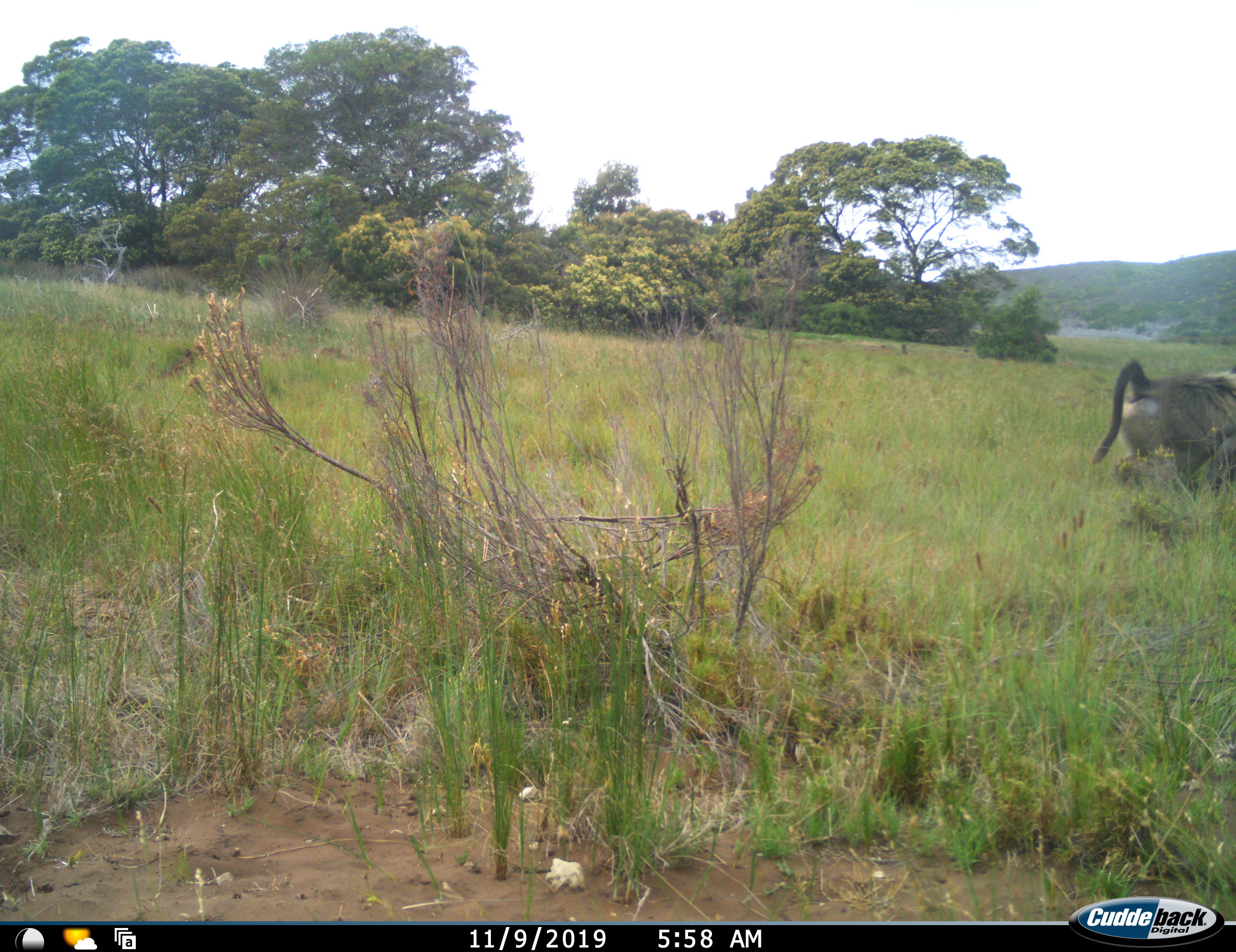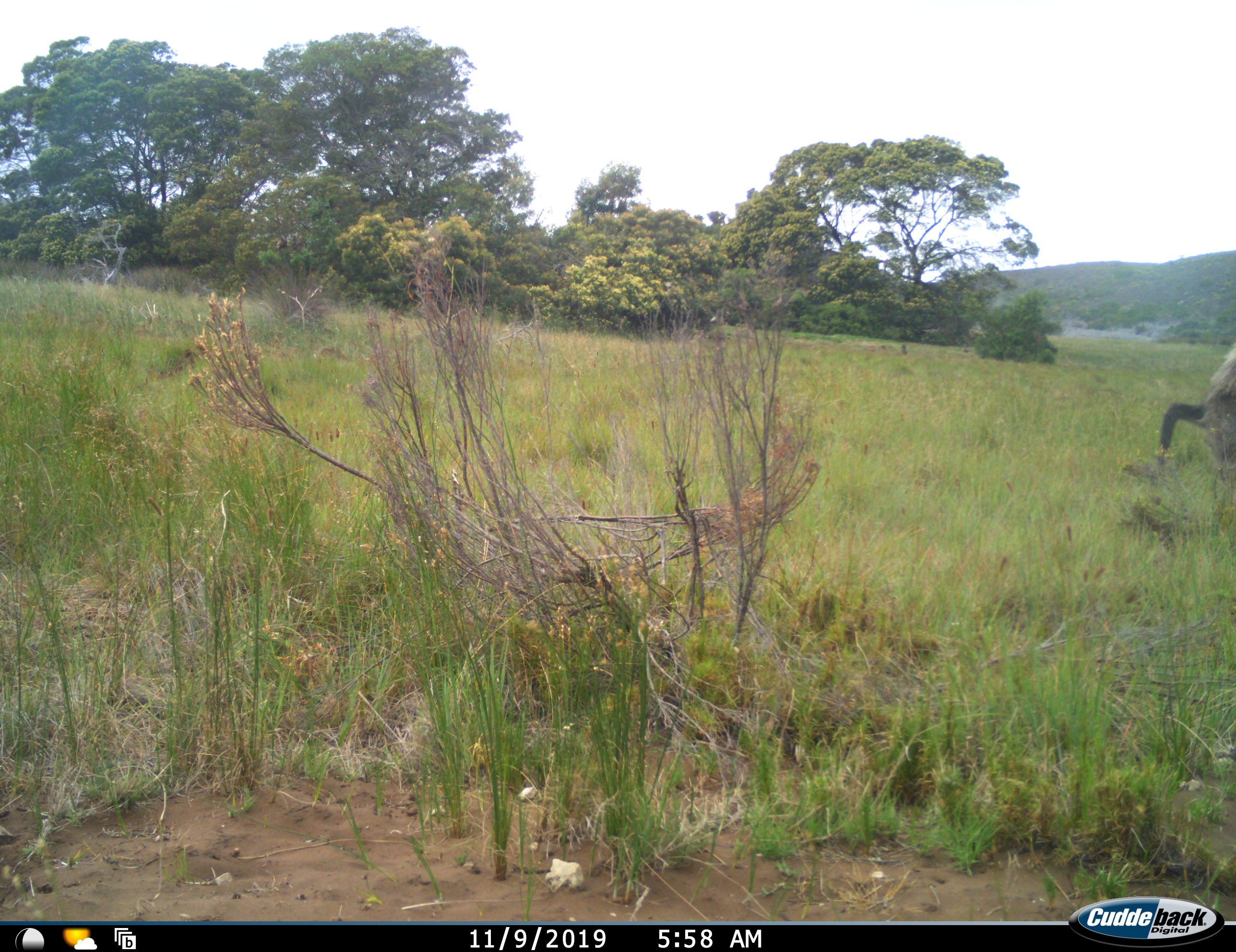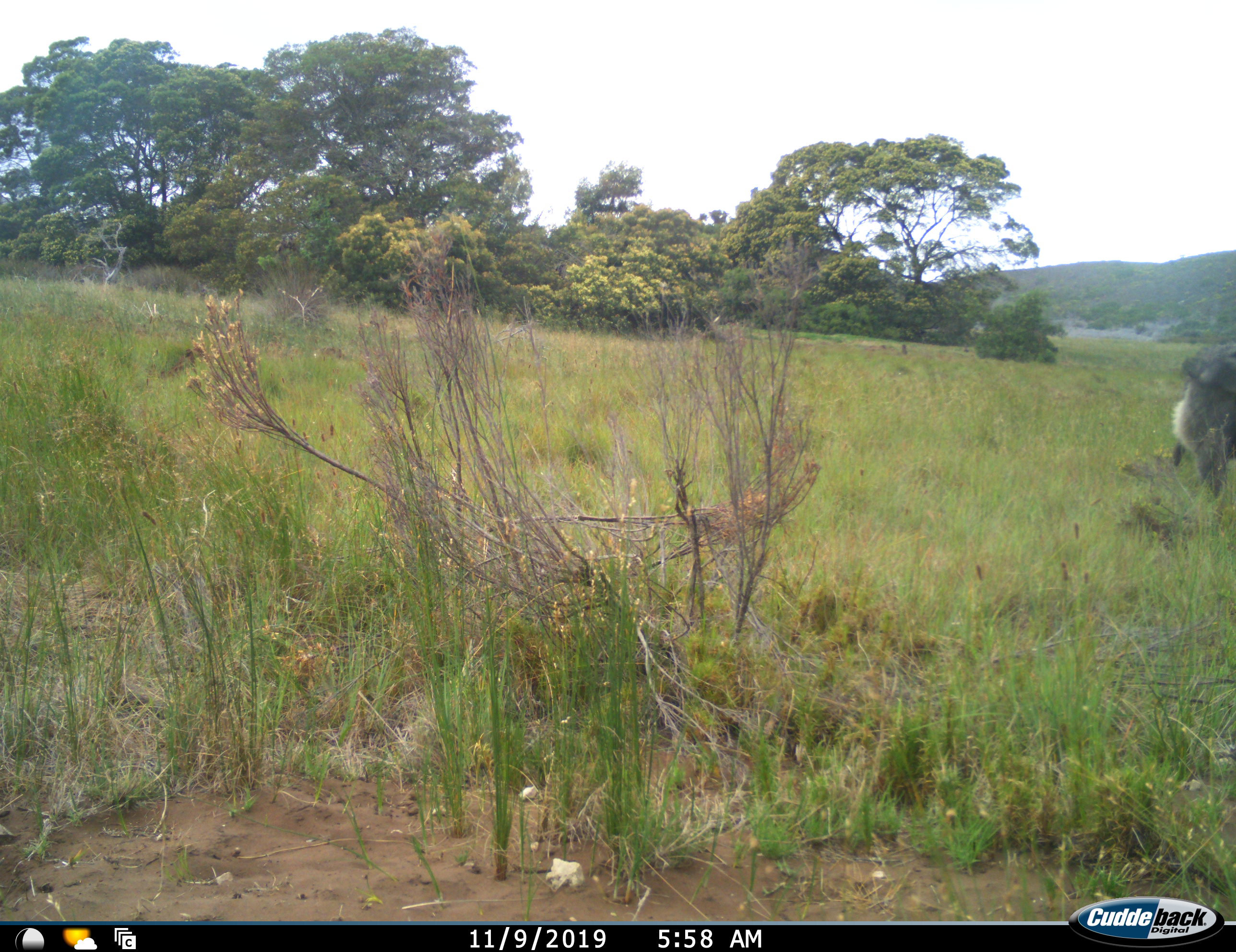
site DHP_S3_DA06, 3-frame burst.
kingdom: Animalia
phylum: Chordata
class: Mammalia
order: Primates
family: Cercopithecidae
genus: Papio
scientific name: Papio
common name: baboon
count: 1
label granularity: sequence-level